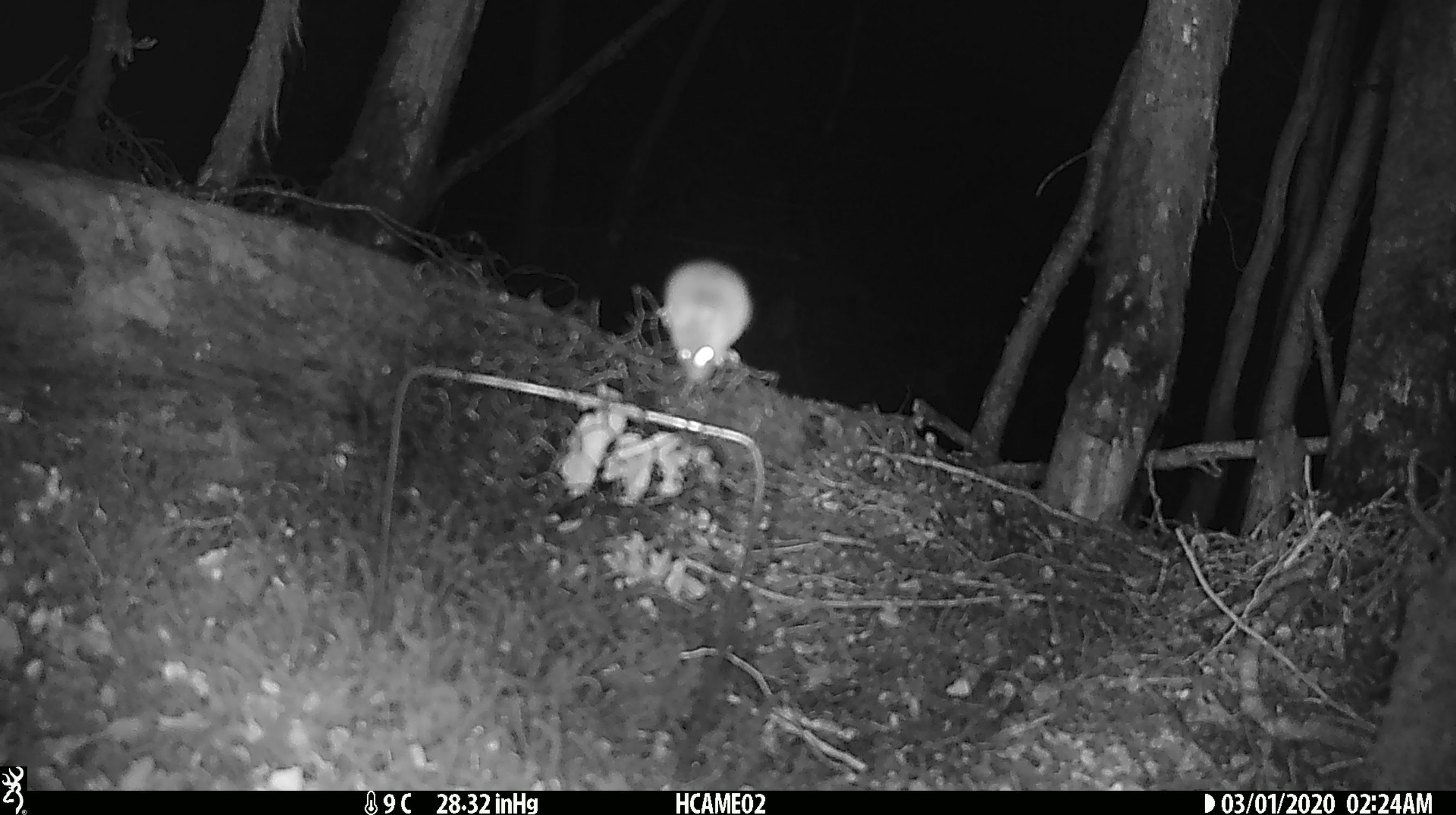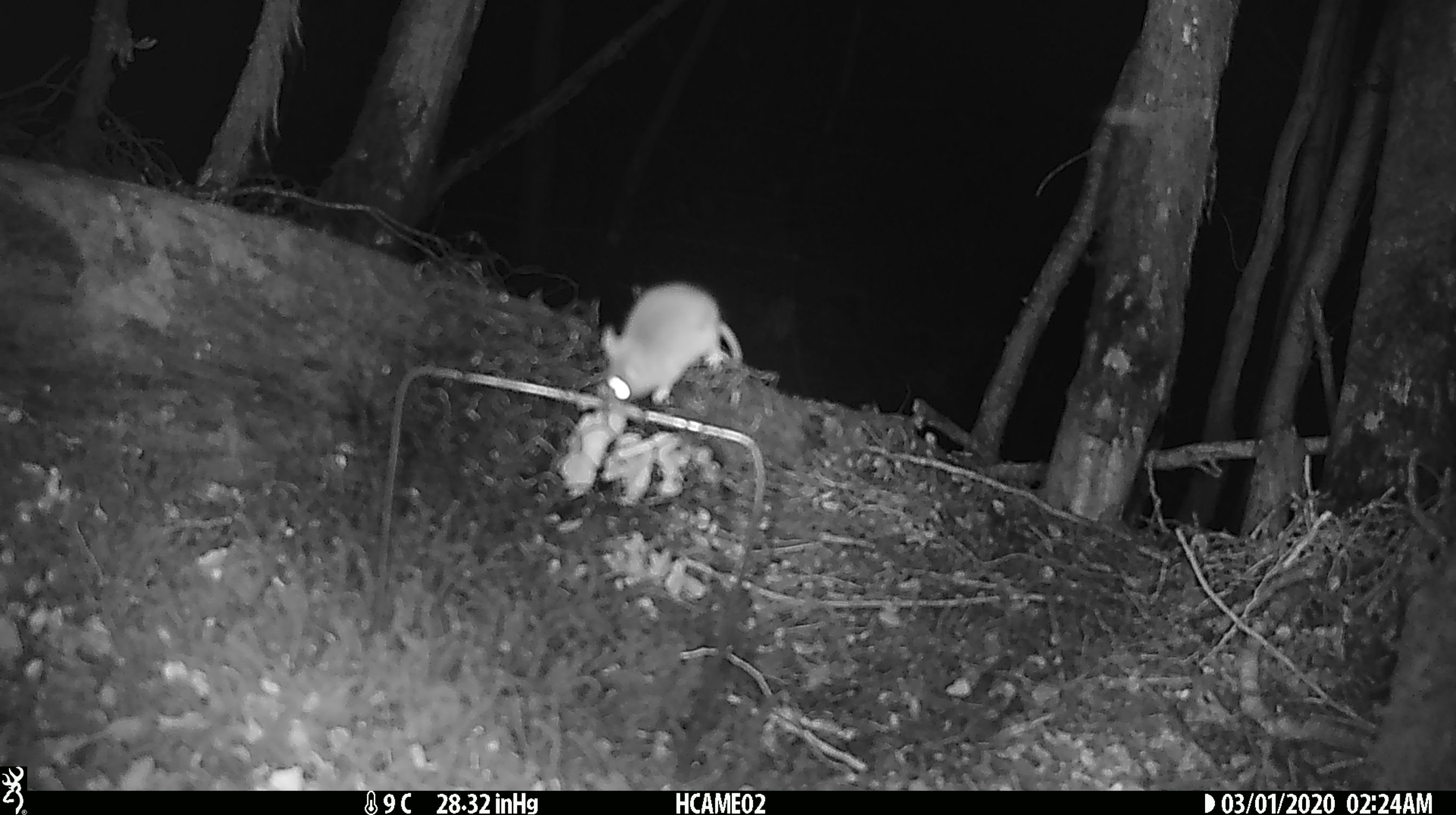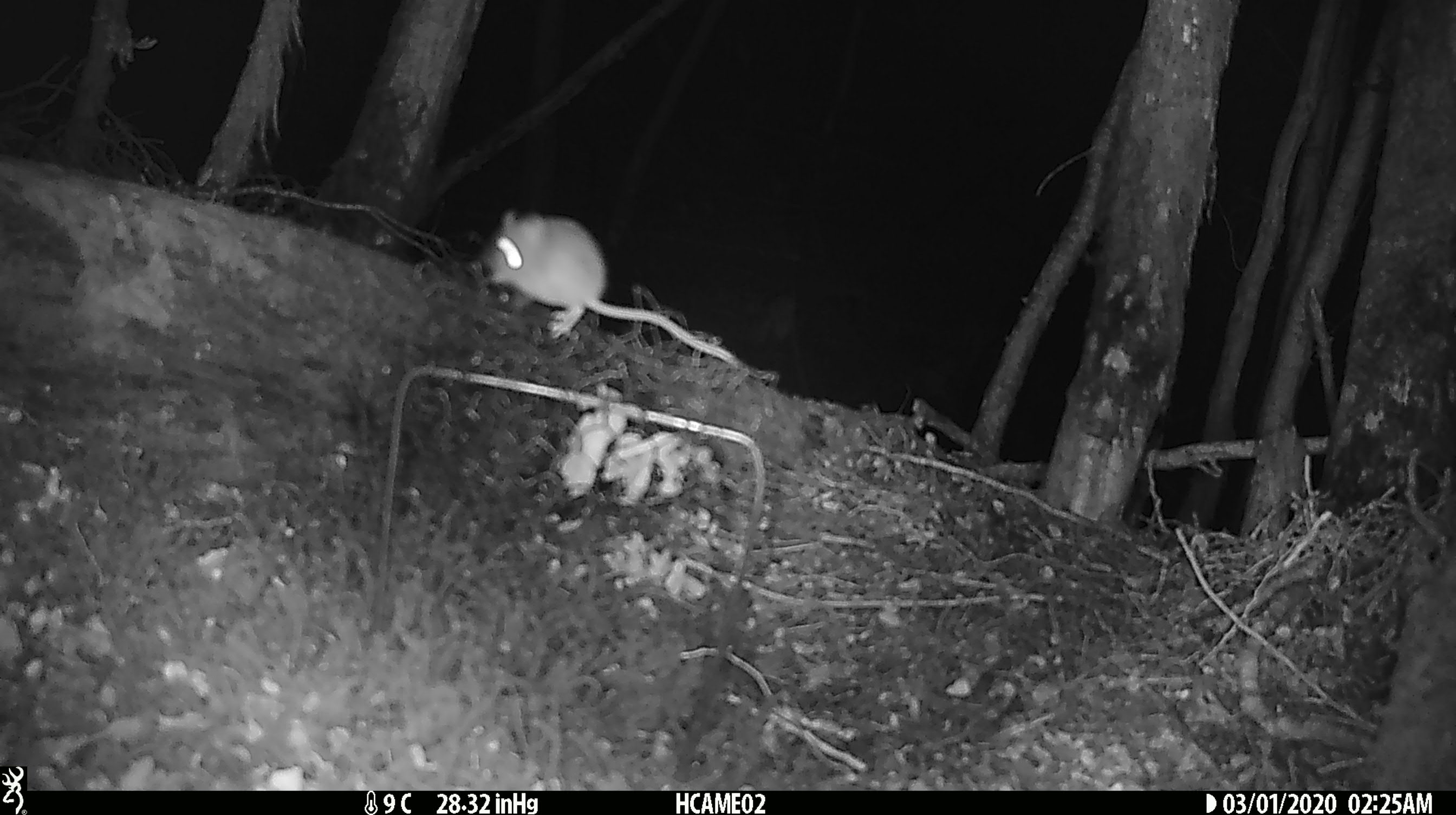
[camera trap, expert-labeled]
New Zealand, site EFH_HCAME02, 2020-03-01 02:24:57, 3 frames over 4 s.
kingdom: Animalia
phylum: Chordata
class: Mammalia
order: Rodentia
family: Muridae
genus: Mus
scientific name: Mus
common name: mouse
Mouse (Mus).